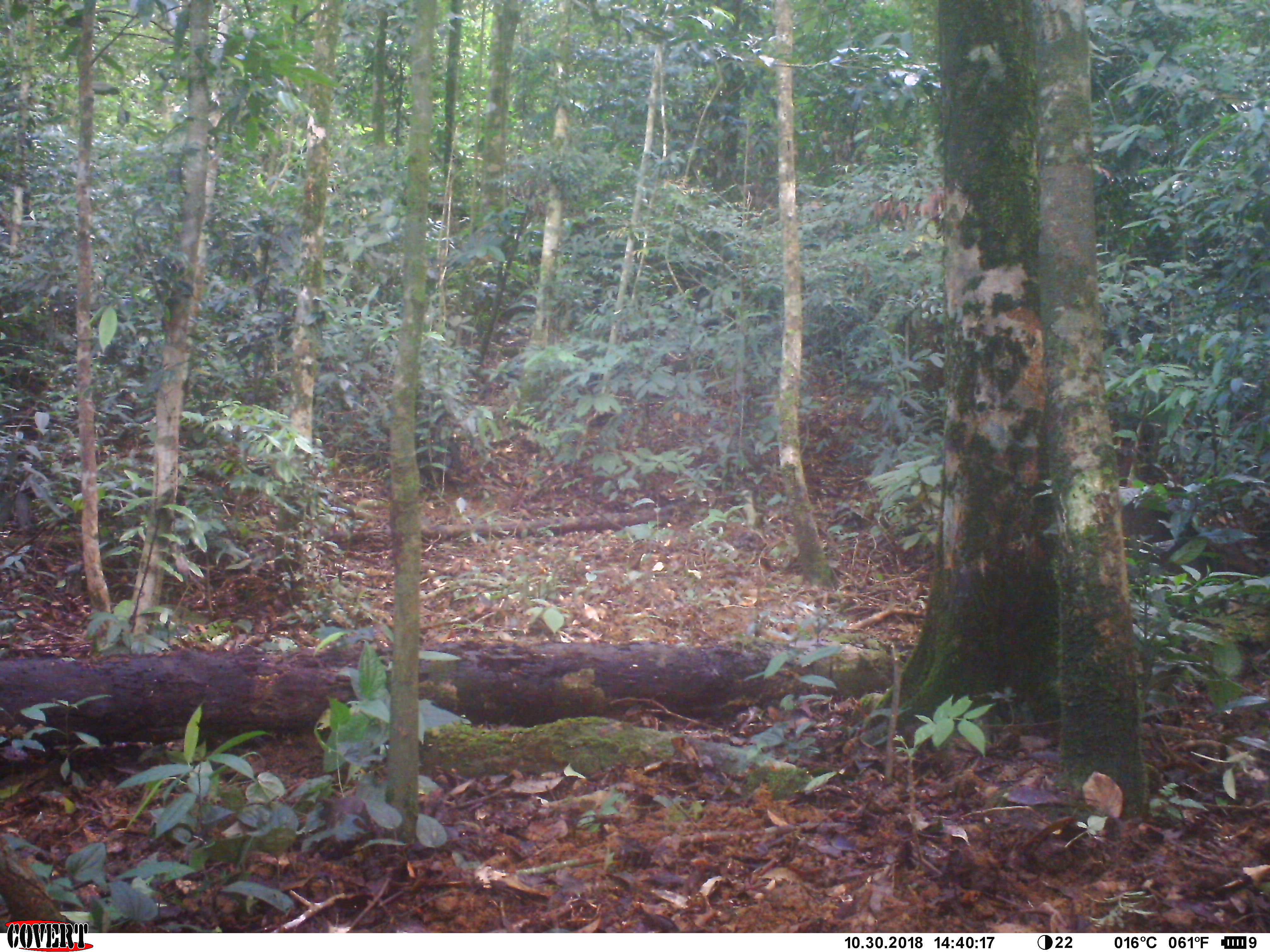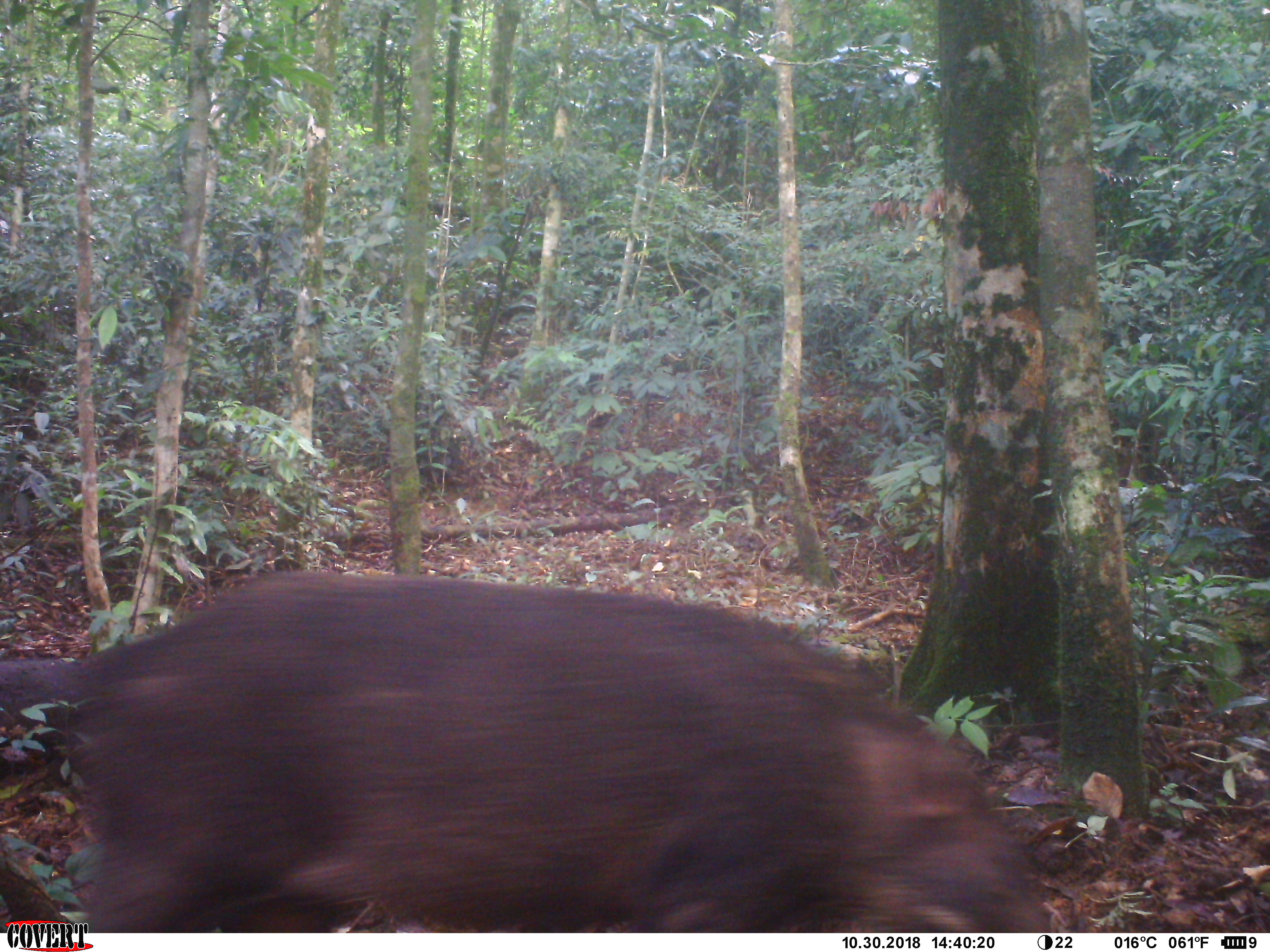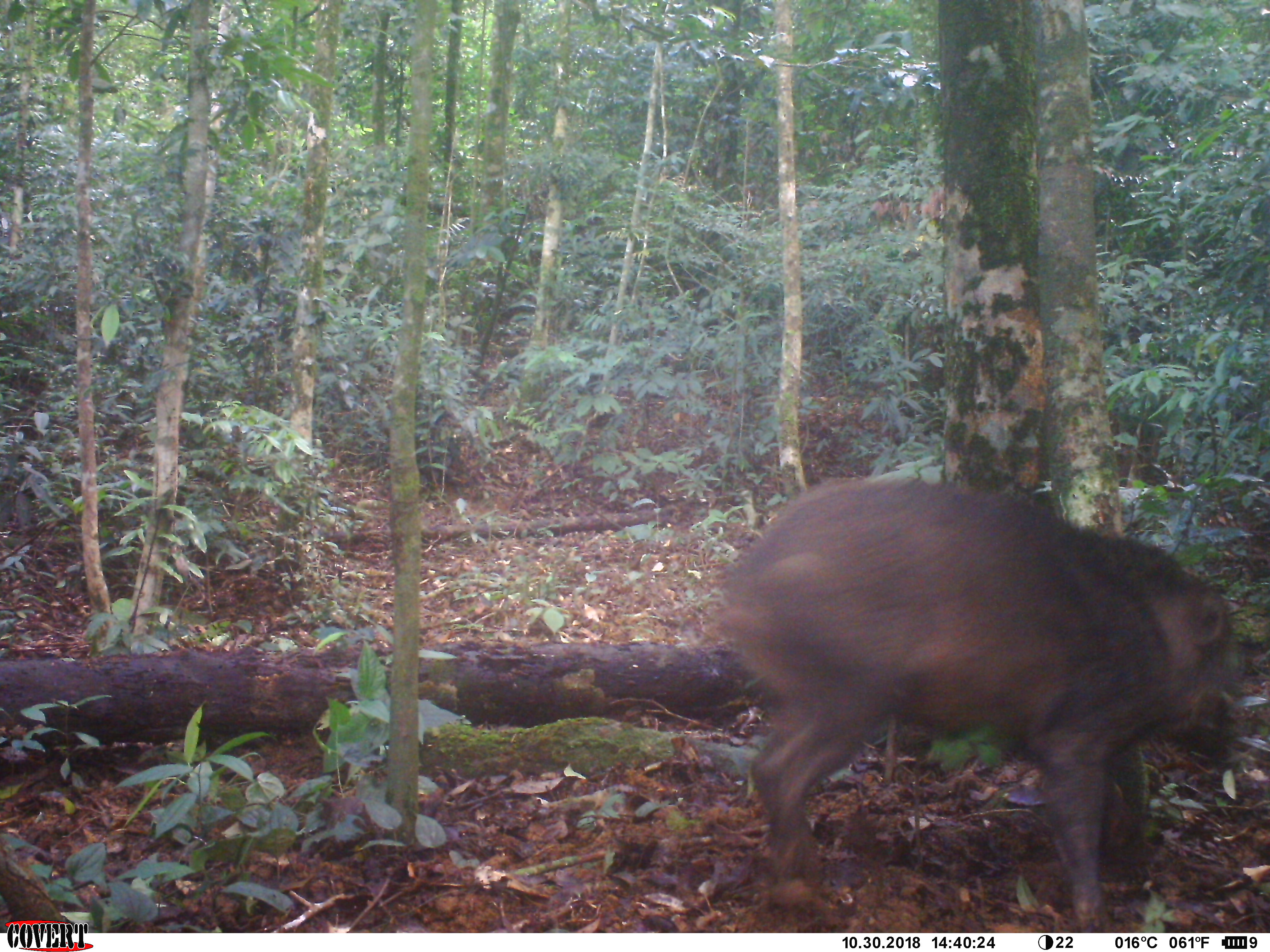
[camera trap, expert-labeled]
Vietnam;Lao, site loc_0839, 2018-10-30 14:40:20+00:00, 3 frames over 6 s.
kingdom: Animalia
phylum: Chordata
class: Mammalia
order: Artiodactyla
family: Suidae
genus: Sus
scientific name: Sus scrofa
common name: eurasian wild pig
Eurasian wild pig (Sus scrofa). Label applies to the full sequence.